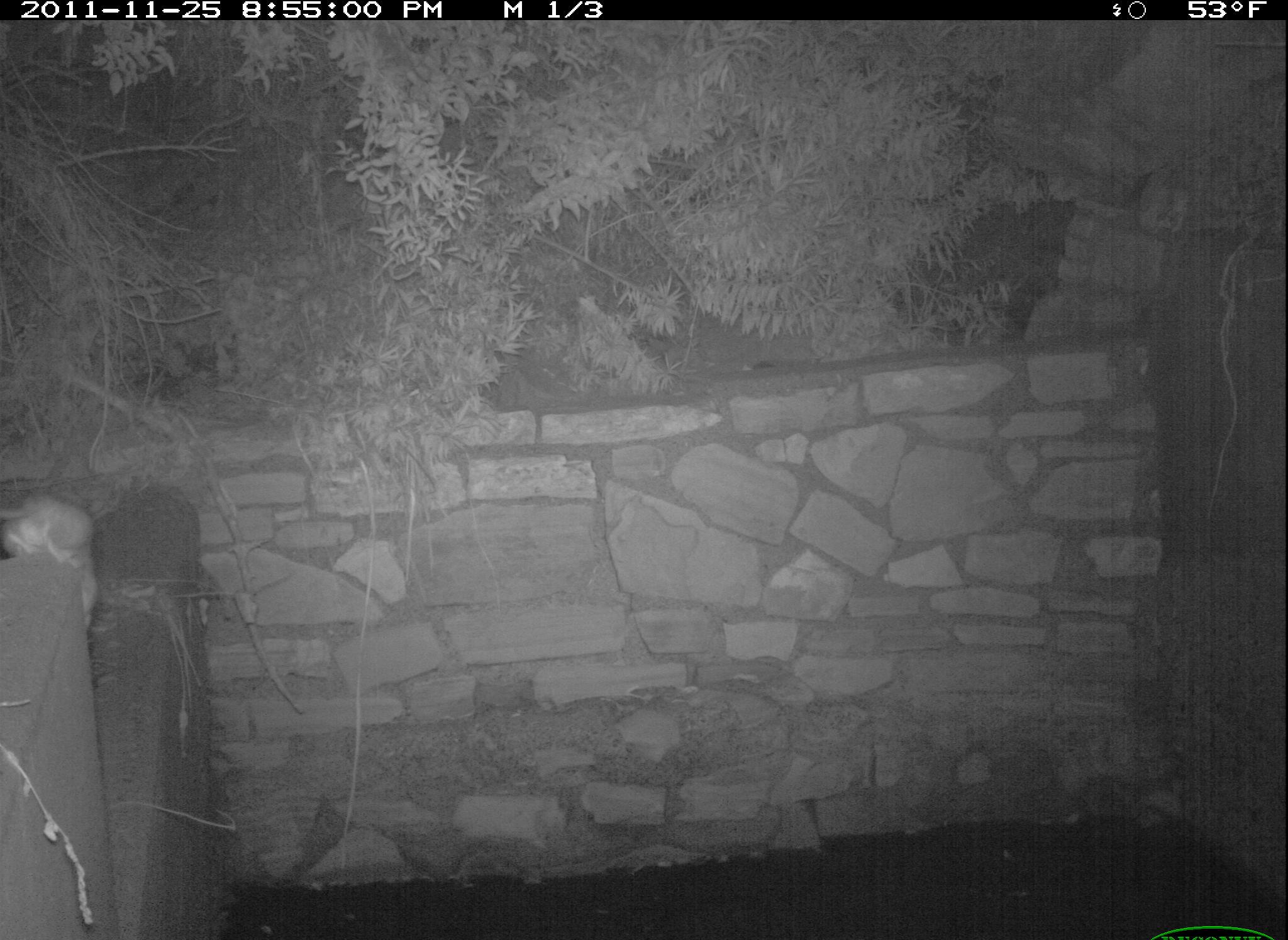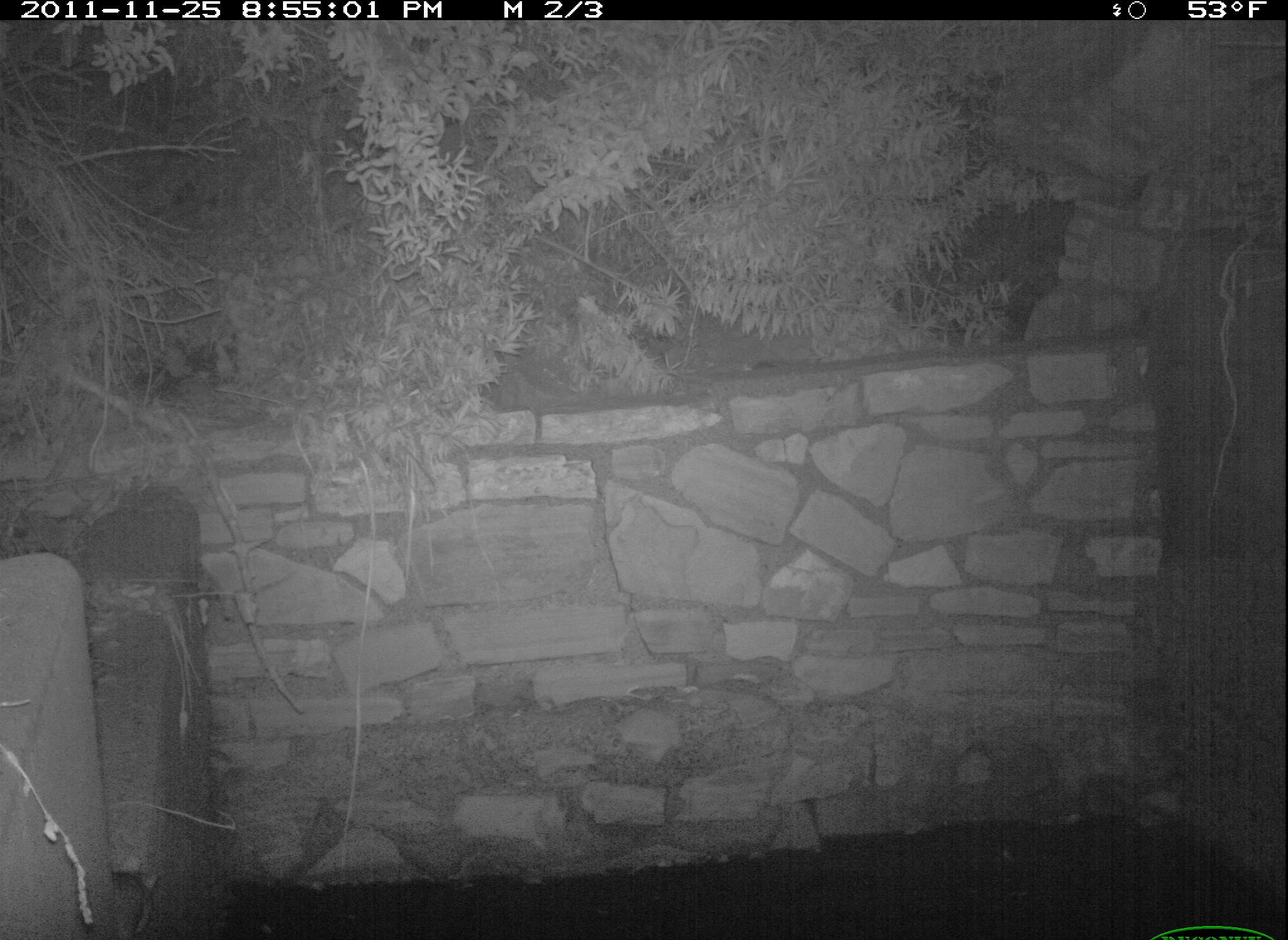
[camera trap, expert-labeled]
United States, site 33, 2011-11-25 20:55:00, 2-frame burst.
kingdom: Animalia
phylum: Chordata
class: Mammalia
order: Rodentia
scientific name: Rodentia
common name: rodent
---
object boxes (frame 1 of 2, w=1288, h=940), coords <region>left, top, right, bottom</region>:
rodent: <region>3, 475, 109, 635</region>